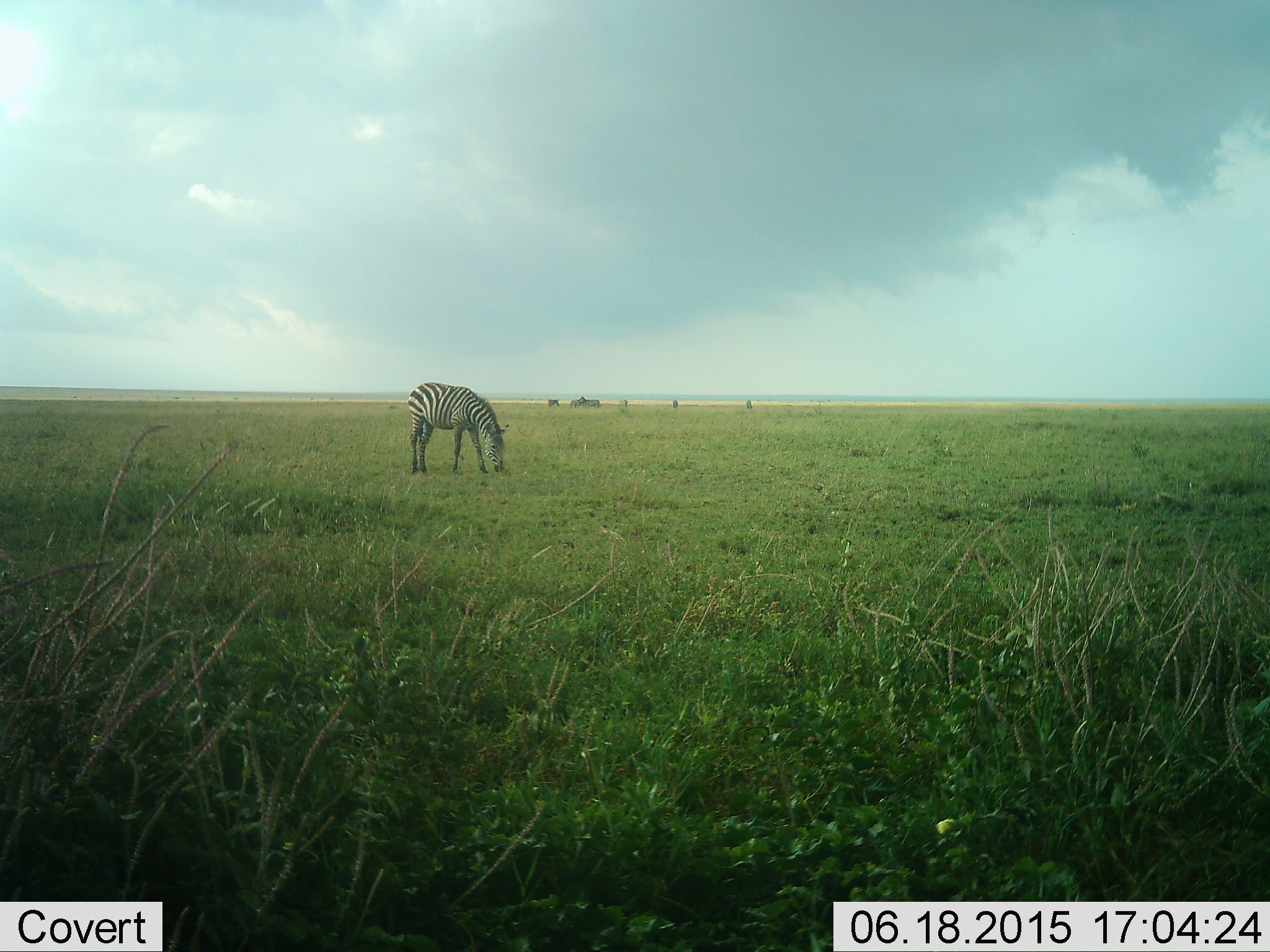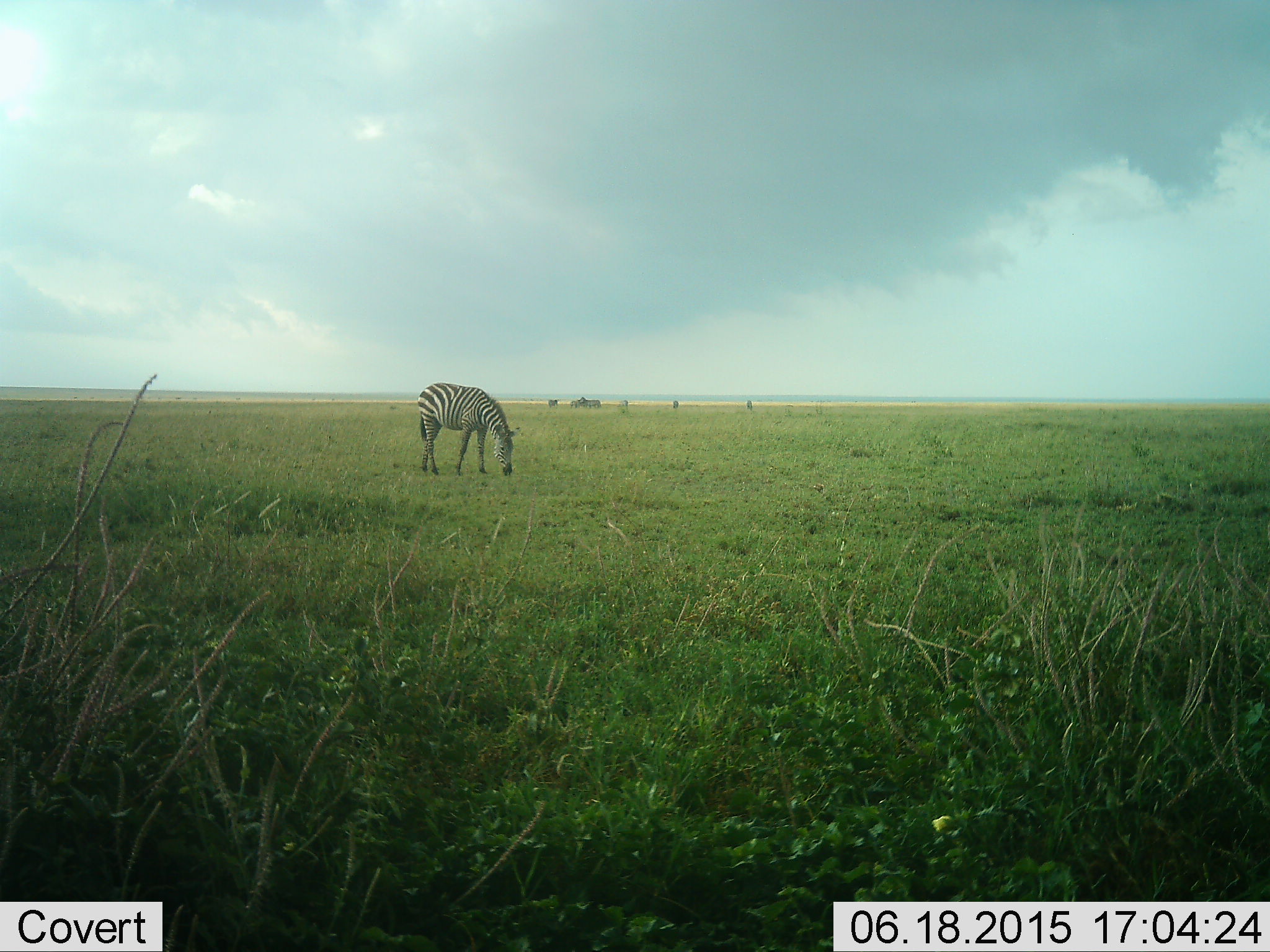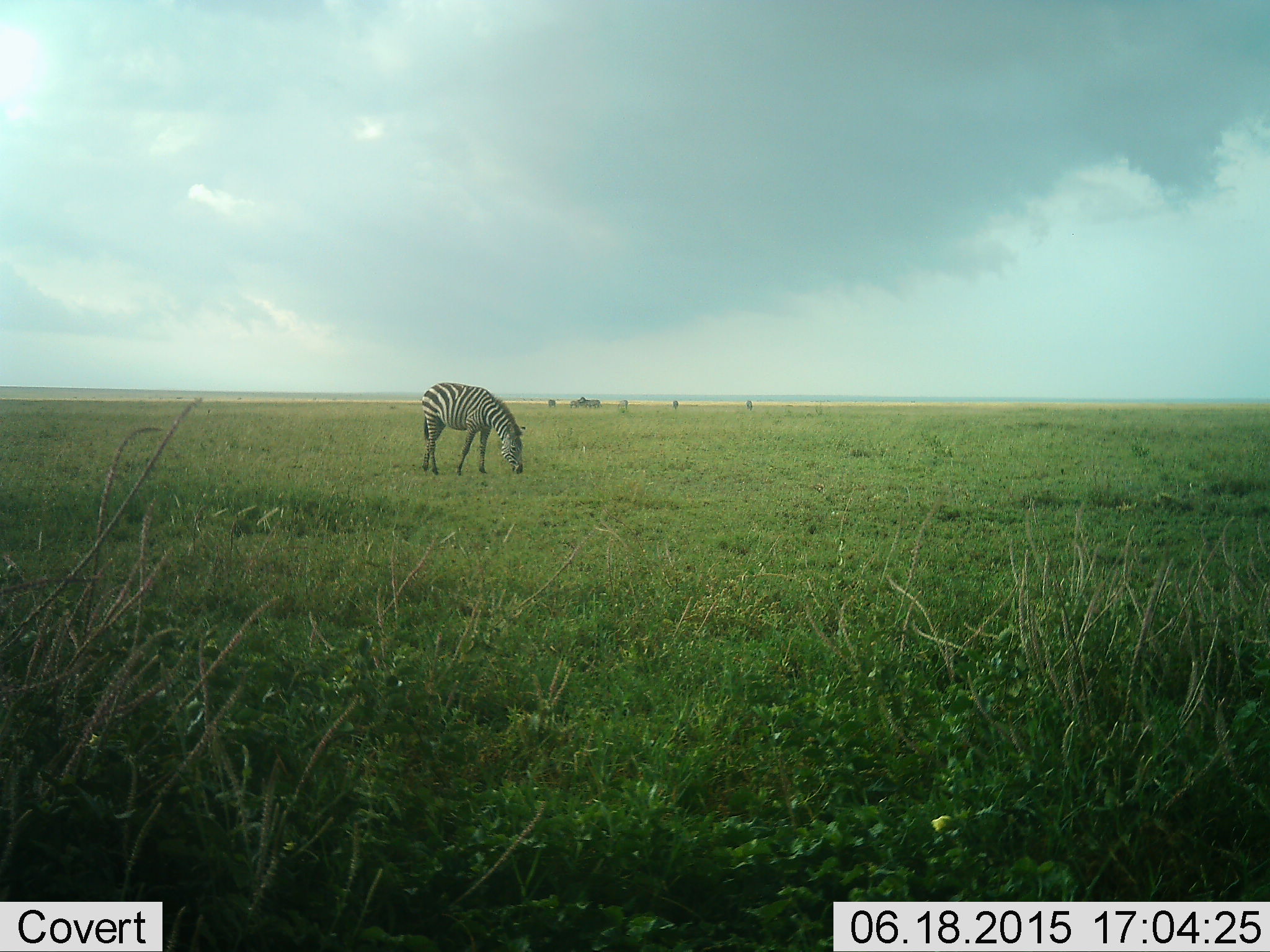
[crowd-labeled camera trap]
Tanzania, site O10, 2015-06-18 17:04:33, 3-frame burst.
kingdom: Animalia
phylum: Chordata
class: Mammalia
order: Perissodactyla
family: Equidae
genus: Equus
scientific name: Equus quagga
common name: plains zebra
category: zebra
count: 1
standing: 30%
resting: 0%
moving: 0%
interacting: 0%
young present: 0%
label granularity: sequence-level